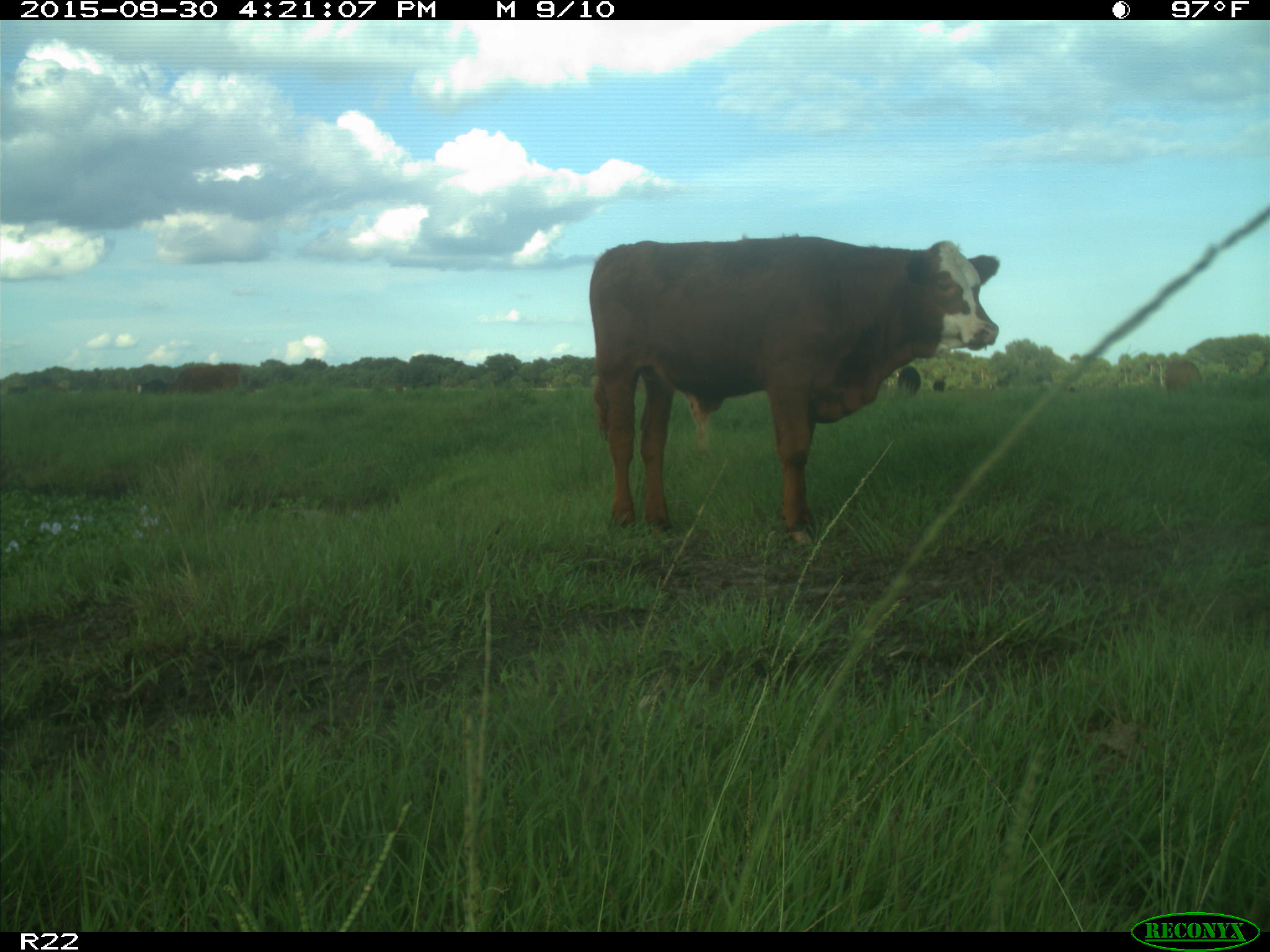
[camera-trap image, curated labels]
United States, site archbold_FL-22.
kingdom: Animalia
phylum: Chordata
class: Mammalia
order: Artiodactyla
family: Bovidae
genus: Bos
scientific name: Bos taurus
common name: domestic cow